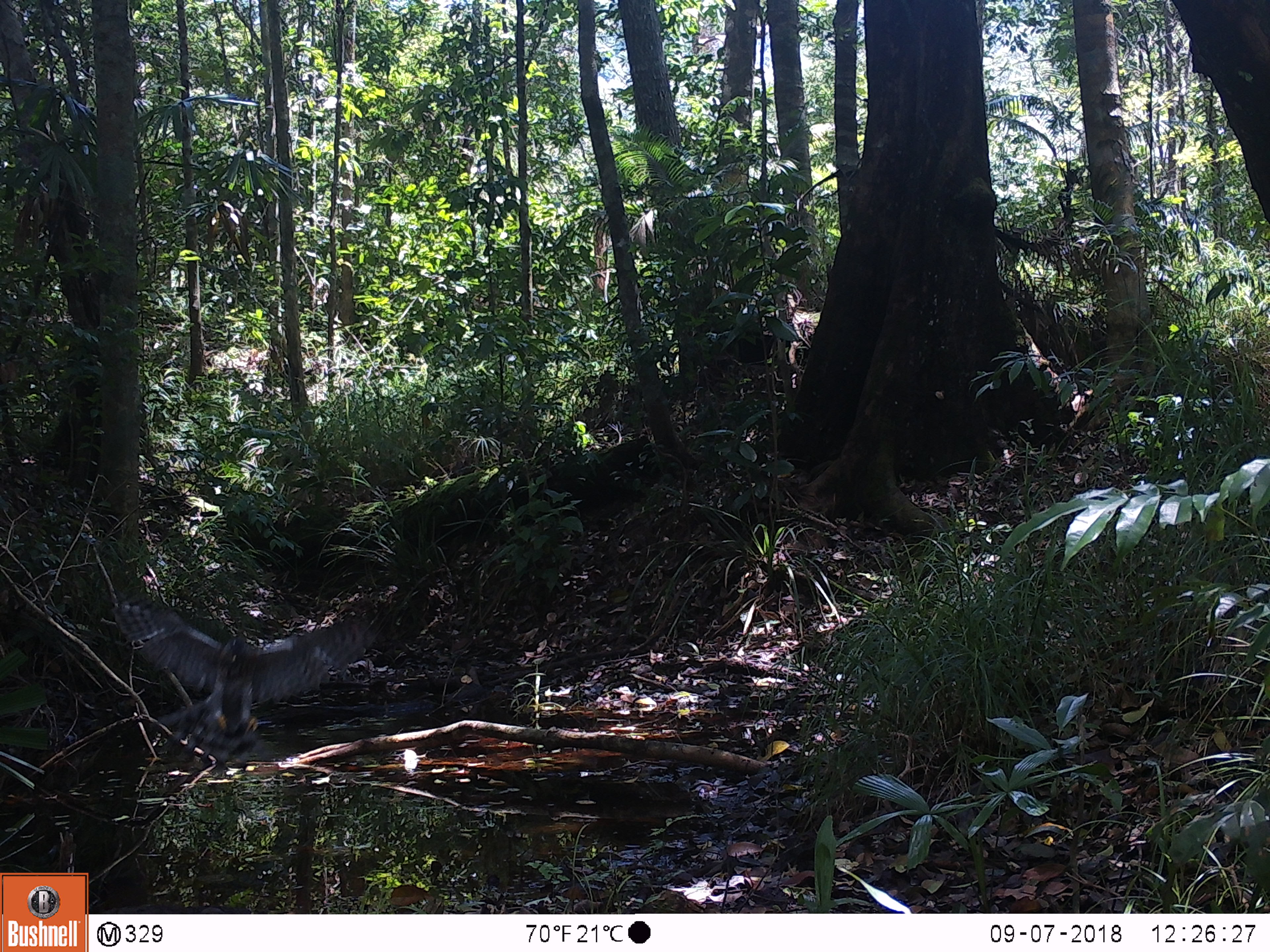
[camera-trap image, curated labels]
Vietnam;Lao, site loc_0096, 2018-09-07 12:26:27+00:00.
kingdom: Animalia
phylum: Chordata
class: Aves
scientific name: Aves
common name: bird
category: unidentified bird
Unidentified bird (bird) (Aves). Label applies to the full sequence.